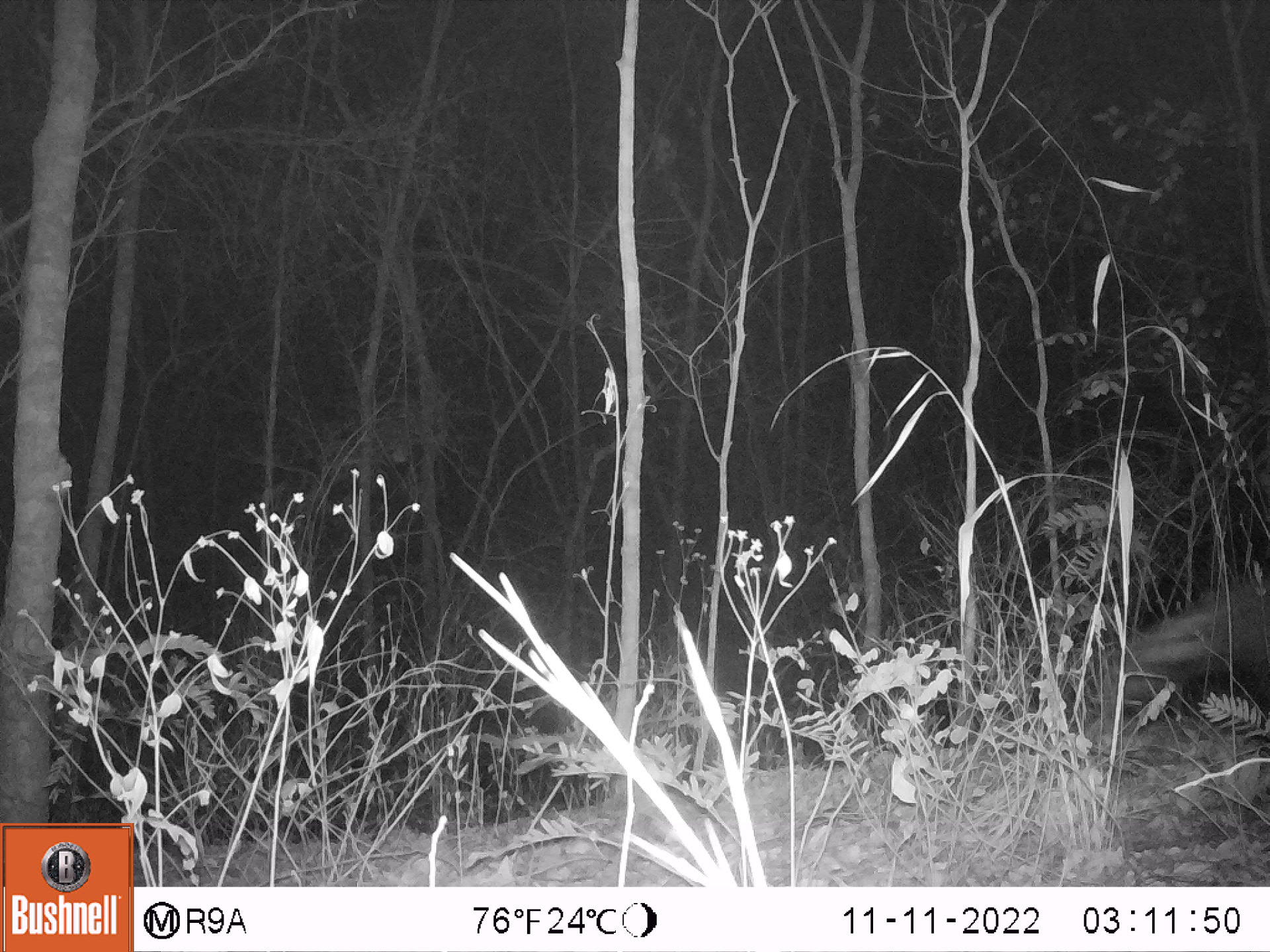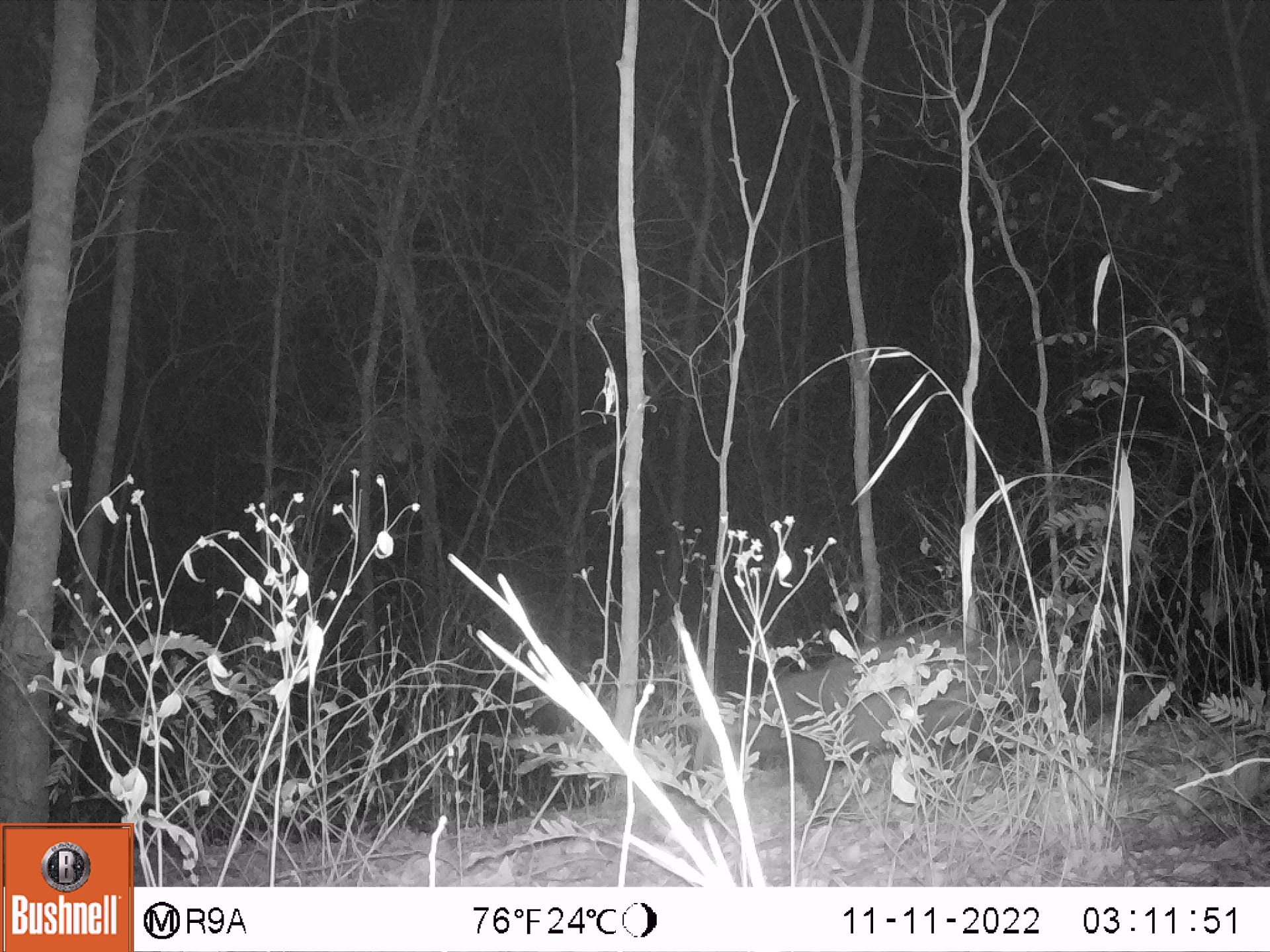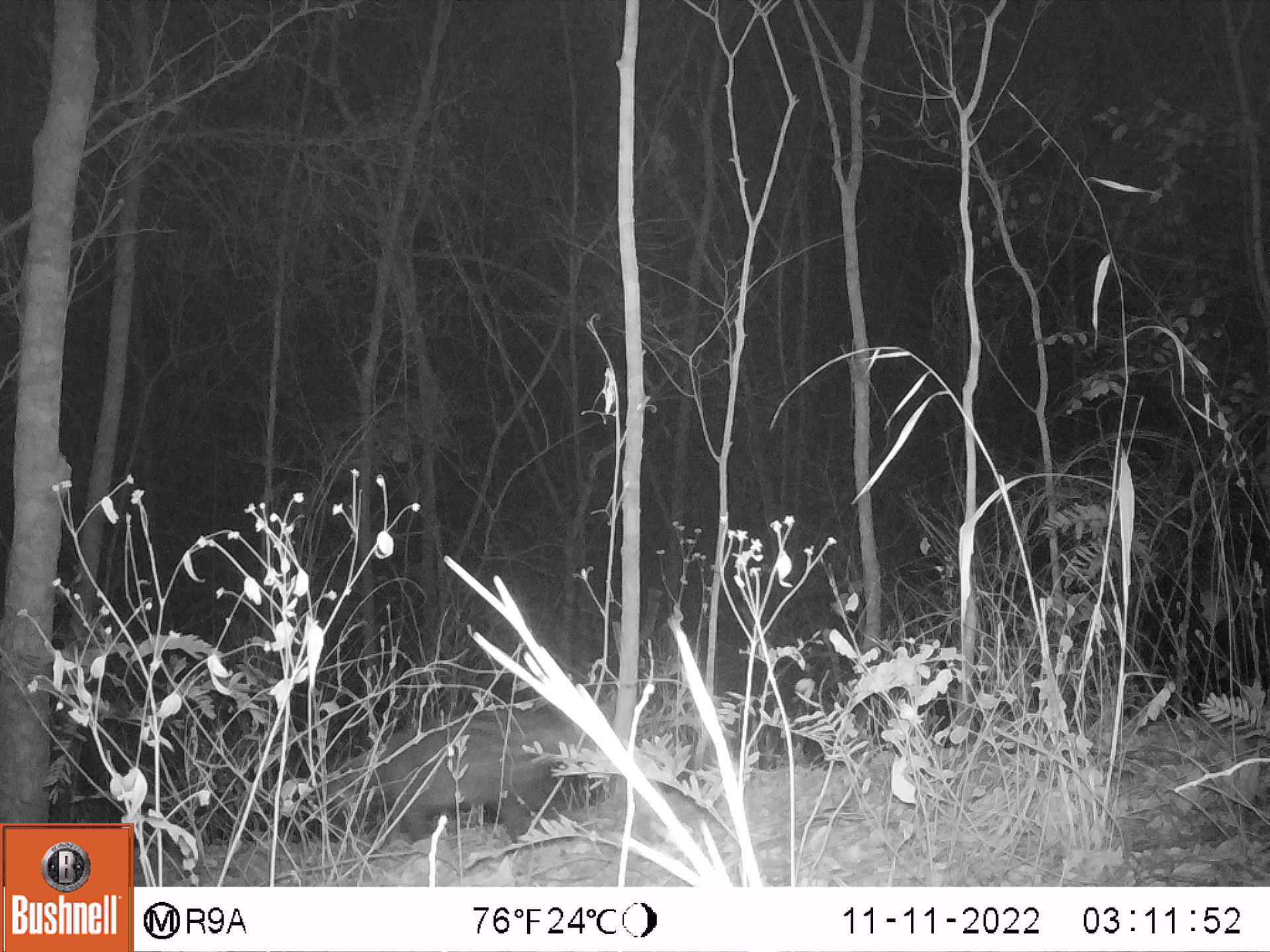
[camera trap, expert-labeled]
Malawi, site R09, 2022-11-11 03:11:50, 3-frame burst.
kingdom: Animalia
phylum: Chordata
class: Mammalia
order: Carnivora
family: Viverridae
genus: Civettictis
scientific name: Civettictis civetta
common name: african civet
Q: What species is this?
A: African civet (Civettictis civetta).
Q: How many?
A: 1.